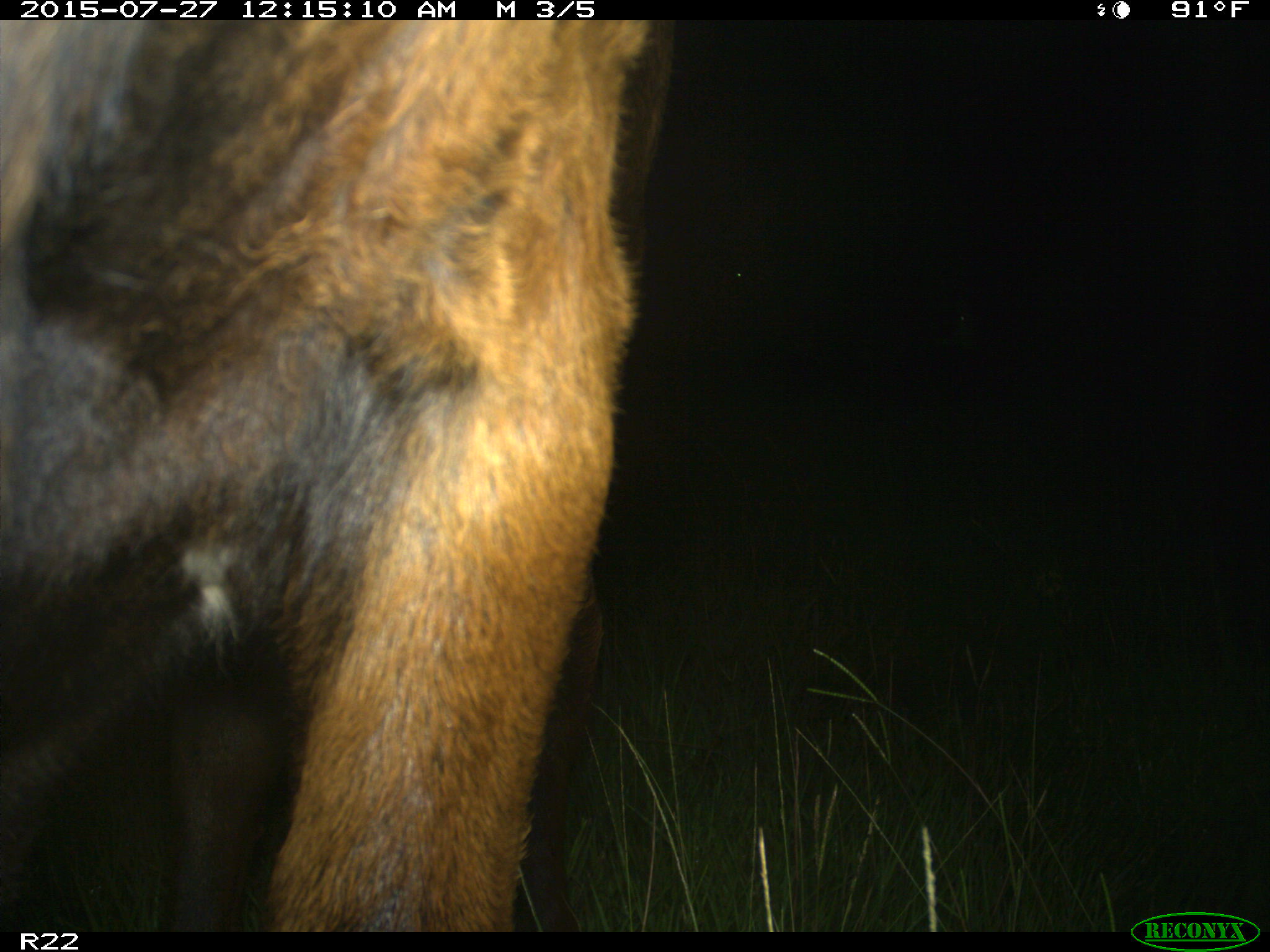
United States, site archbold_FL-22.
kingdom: Animalia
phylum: Chordata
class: Mammalia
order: Artiodactyla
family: Bovidae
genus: Bos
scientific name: Bos taurus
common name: domestic cow